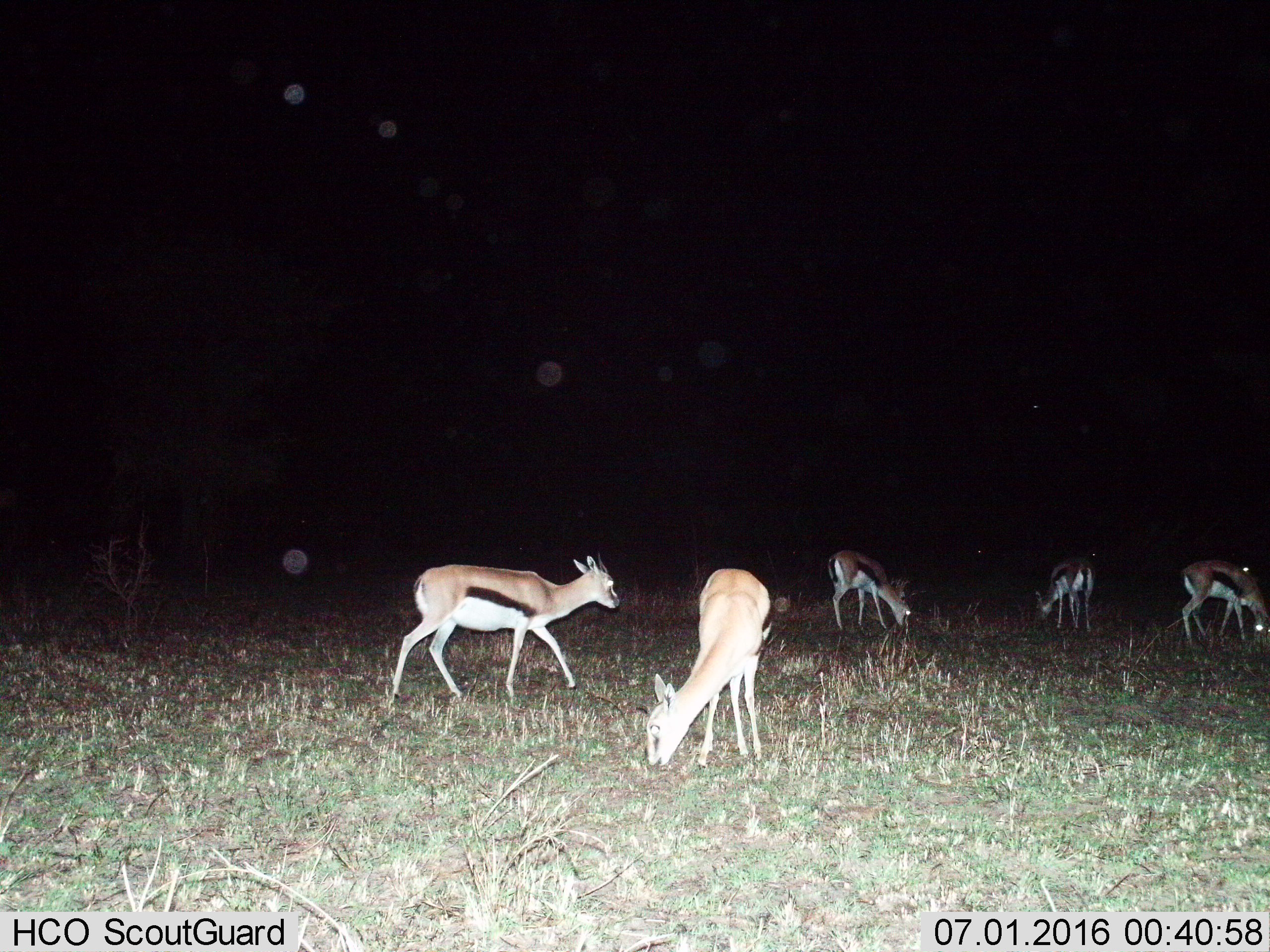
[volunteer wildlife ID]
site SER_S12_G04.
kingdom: Animalia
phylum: Chordata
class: Mammalia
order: Artiodactyla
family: Bovidae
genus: Eudorcas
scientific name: Eudorcas thomsonii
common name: thomson's gazelle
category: gazellethomsons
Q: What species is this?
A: Gazellethomsons (thomson's gazelle) (Eudorcas thomsonii).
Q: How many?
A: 5.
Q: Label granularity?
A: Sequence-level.